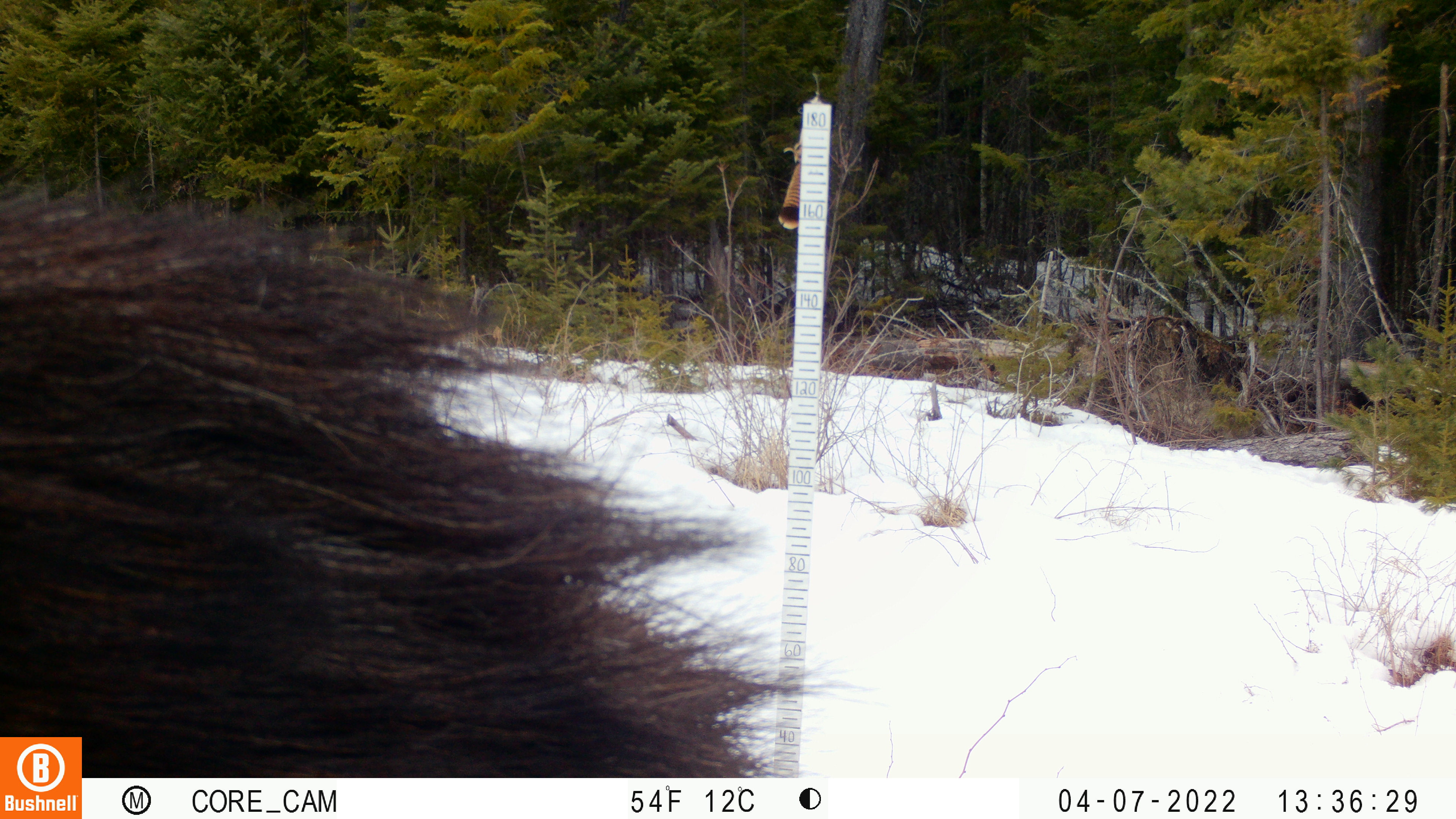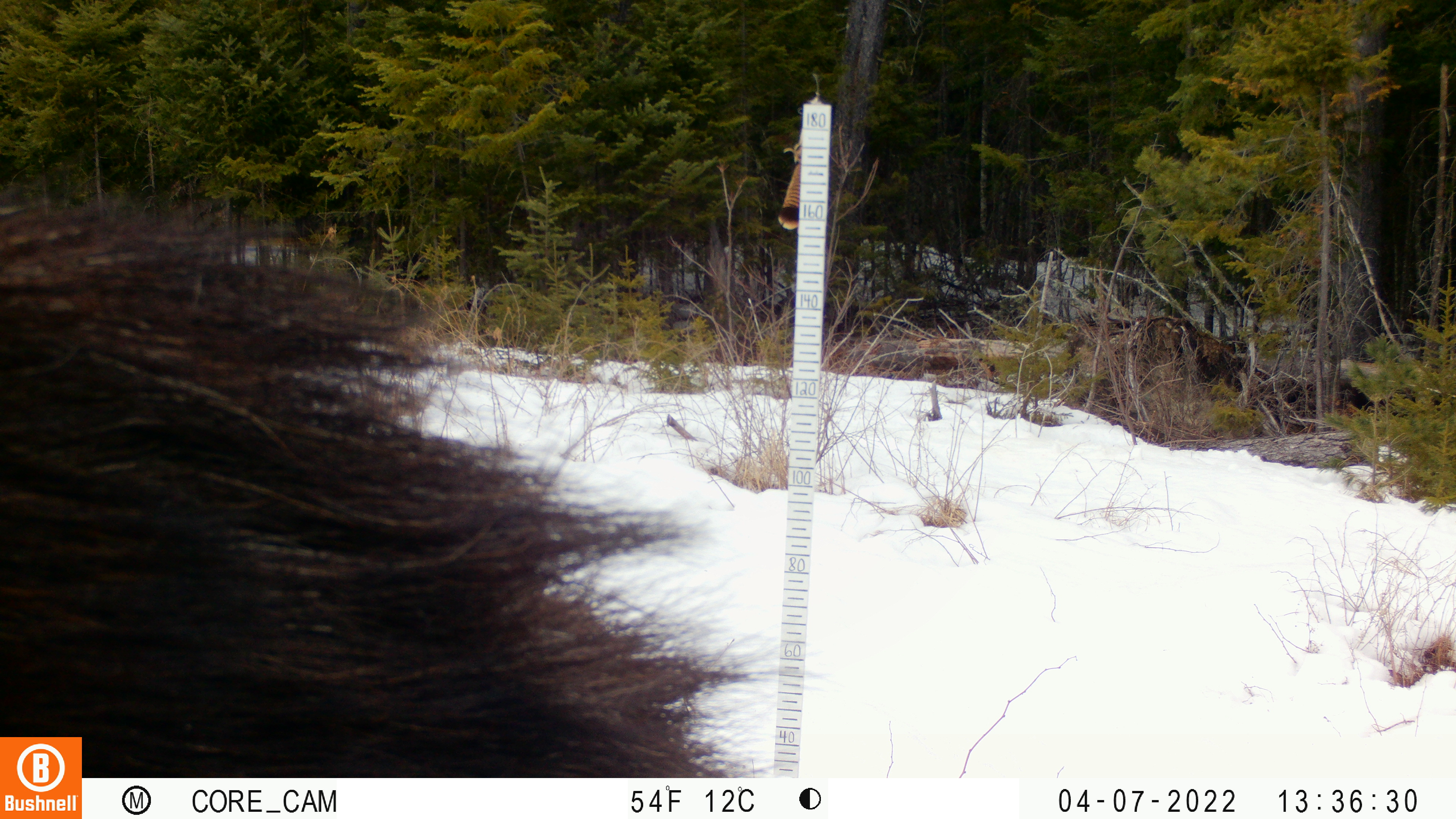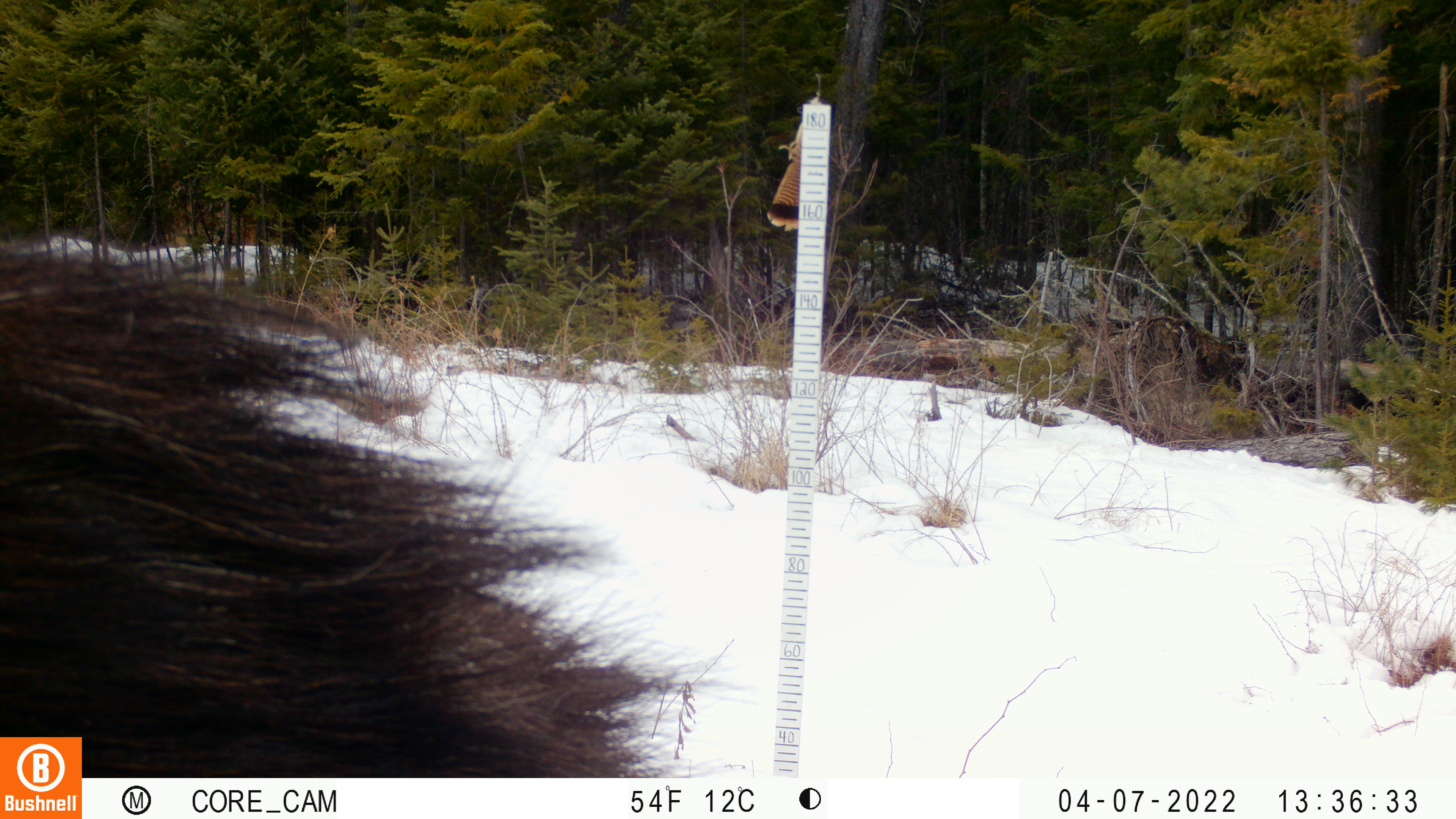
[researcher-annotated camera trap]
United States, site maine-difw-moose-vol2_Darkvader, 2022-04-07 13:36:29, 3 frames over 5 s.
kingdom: Animalia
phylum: Chordata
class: Mammalia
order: Artiodactyla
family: Cervidae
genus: Alces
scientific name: Alces alces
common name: moose